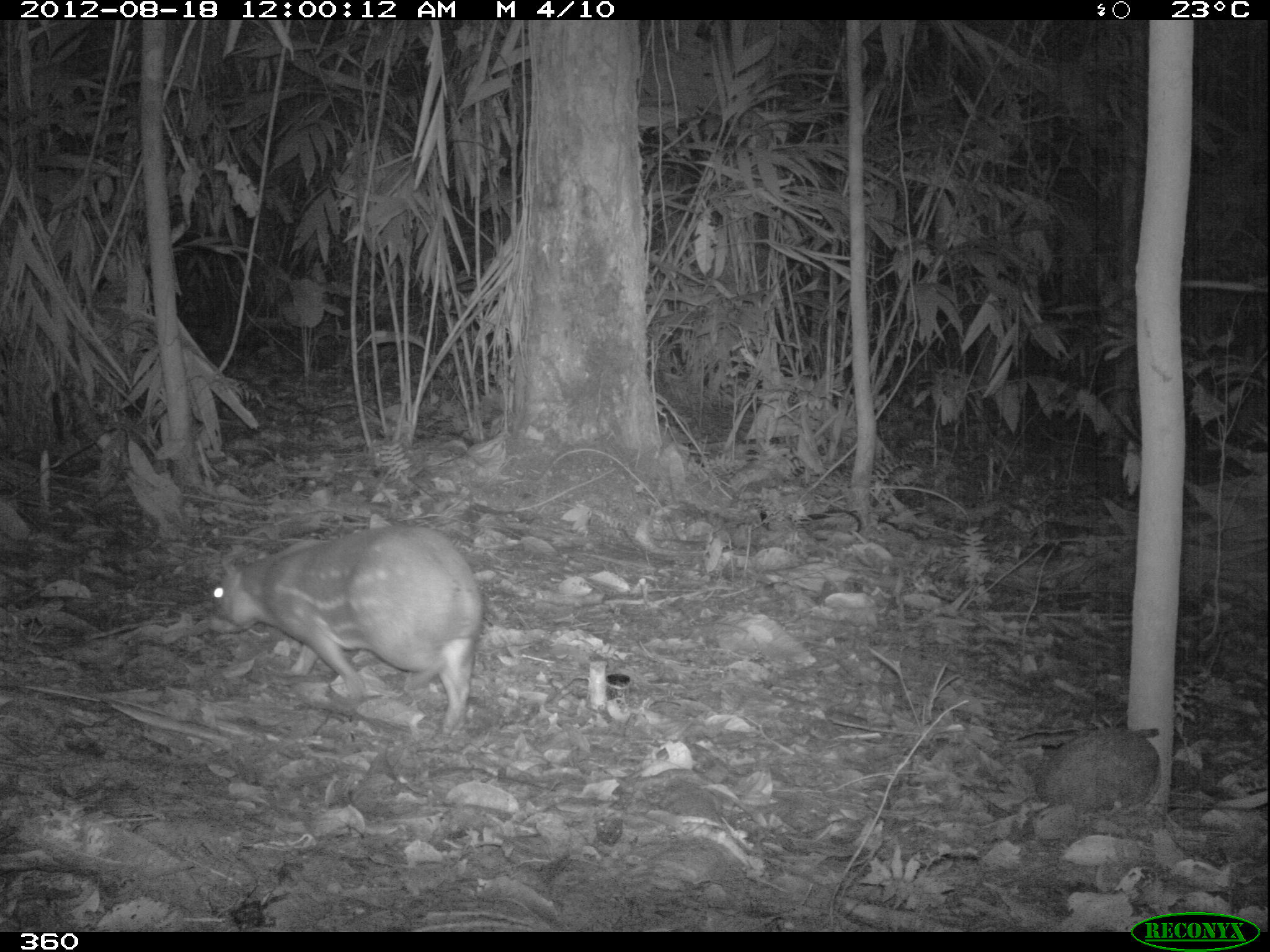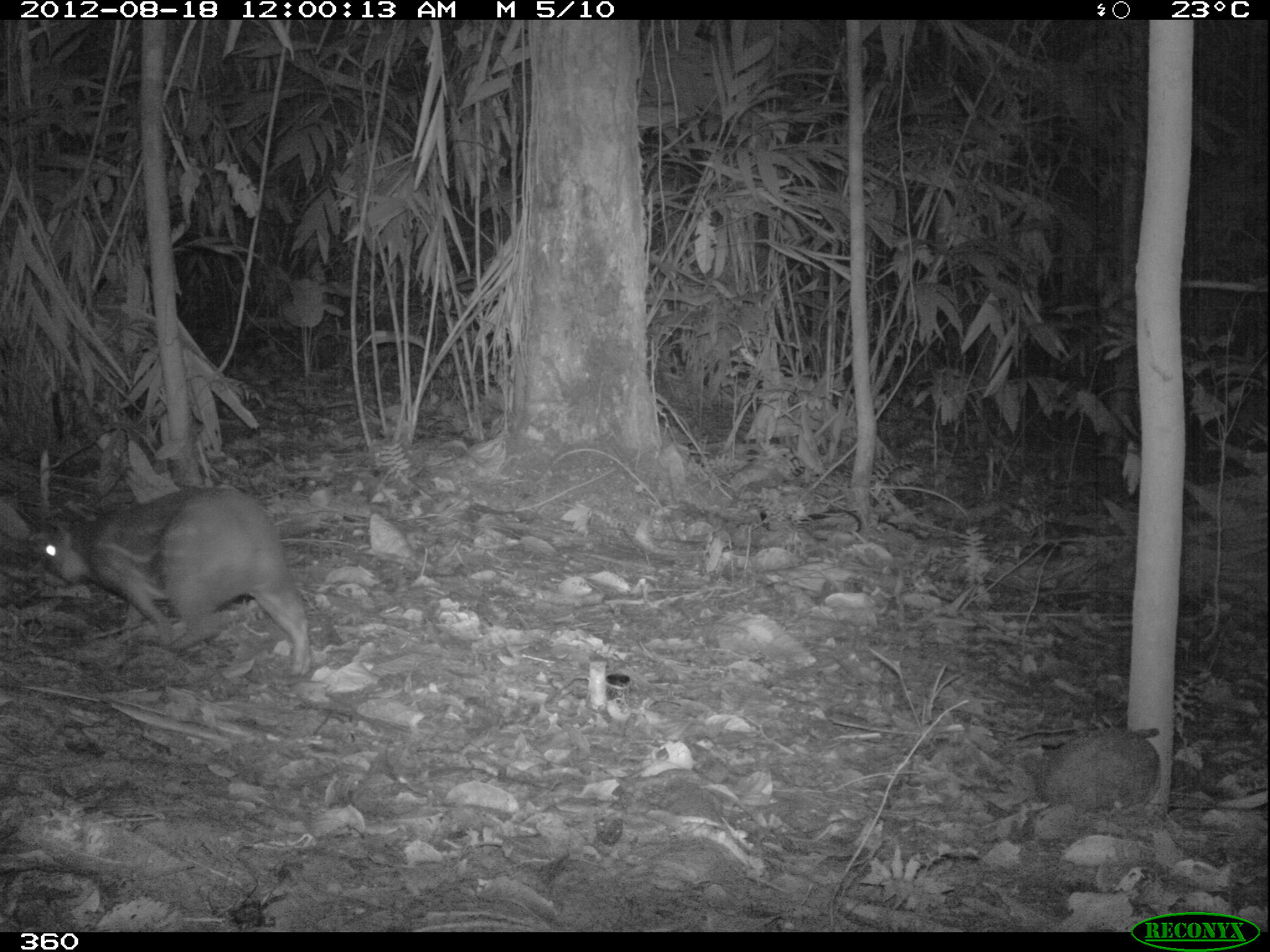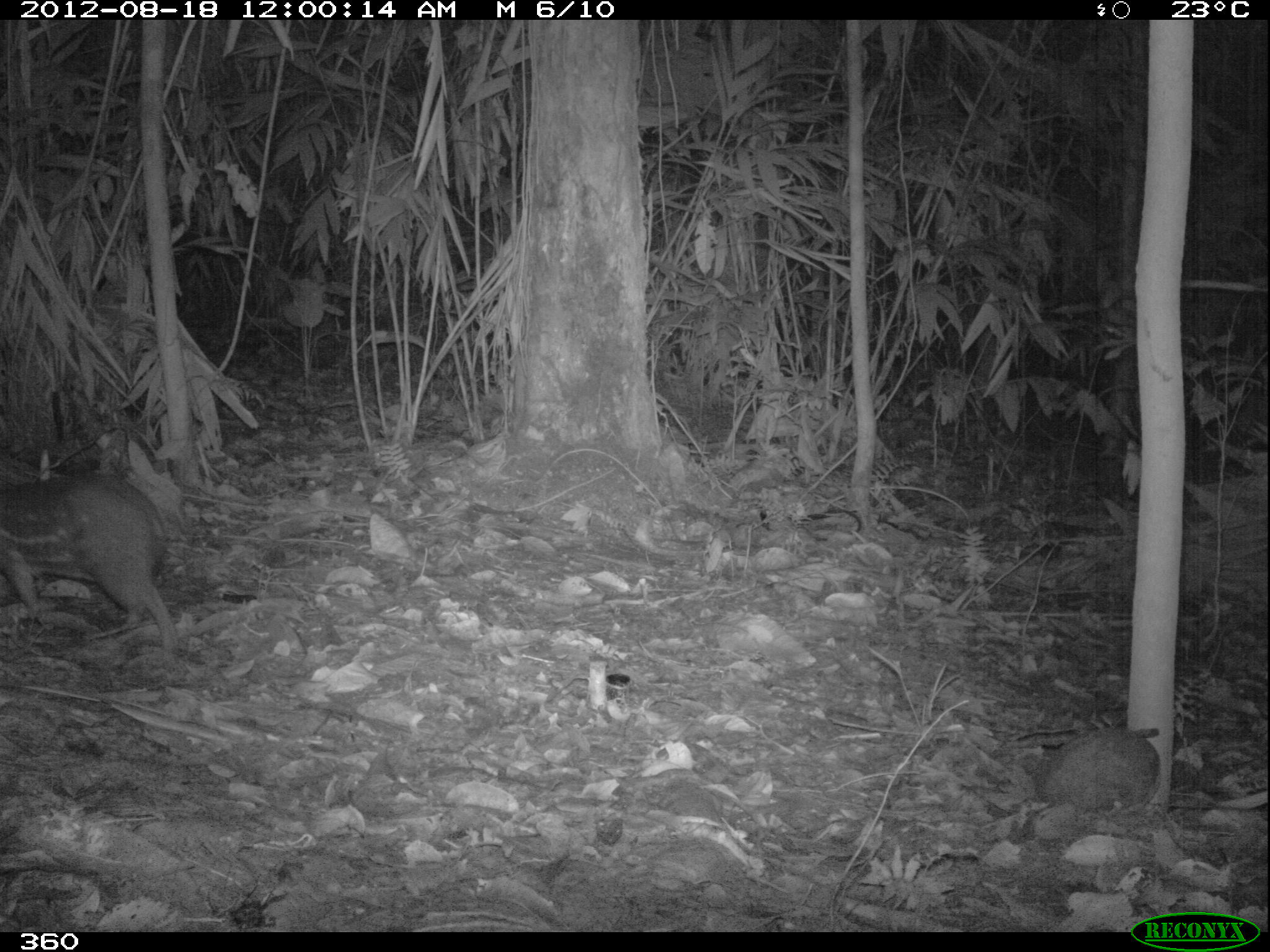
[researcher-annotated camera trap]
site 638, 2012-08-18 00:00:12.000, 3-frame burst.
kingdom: Animalia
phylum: Chordata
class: Mammalia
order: Rodentia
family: Cuniculidae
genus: Cuniculus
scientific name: Cuniculus paca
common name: spotted paca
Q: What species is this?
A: Cuniculus paca (spotted paca).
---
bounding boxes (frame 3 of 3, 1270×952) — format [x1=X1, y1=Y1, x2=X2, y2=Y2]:
cuniculus paca: [x1=1, y1=478, x2=184, y2=648]